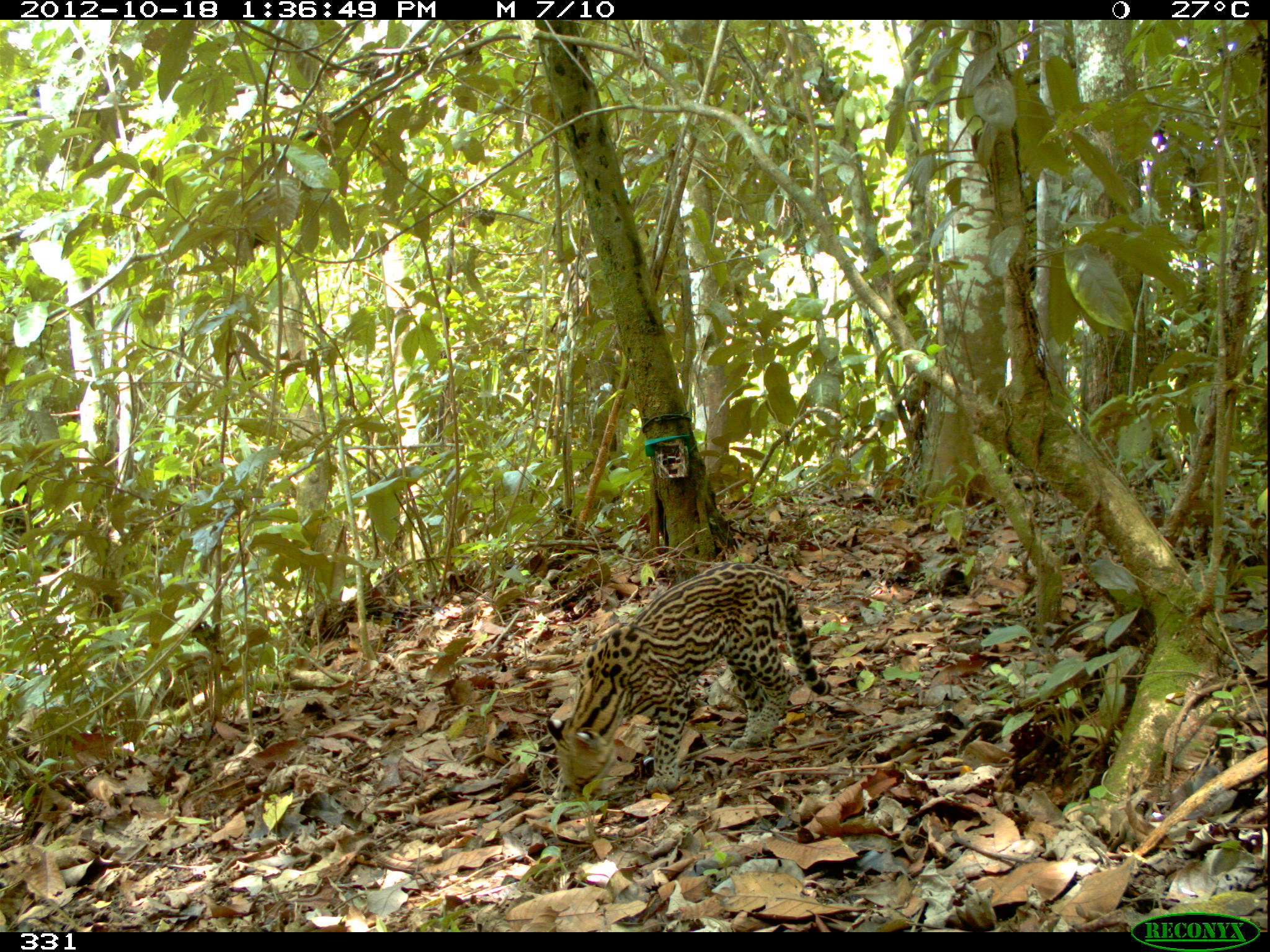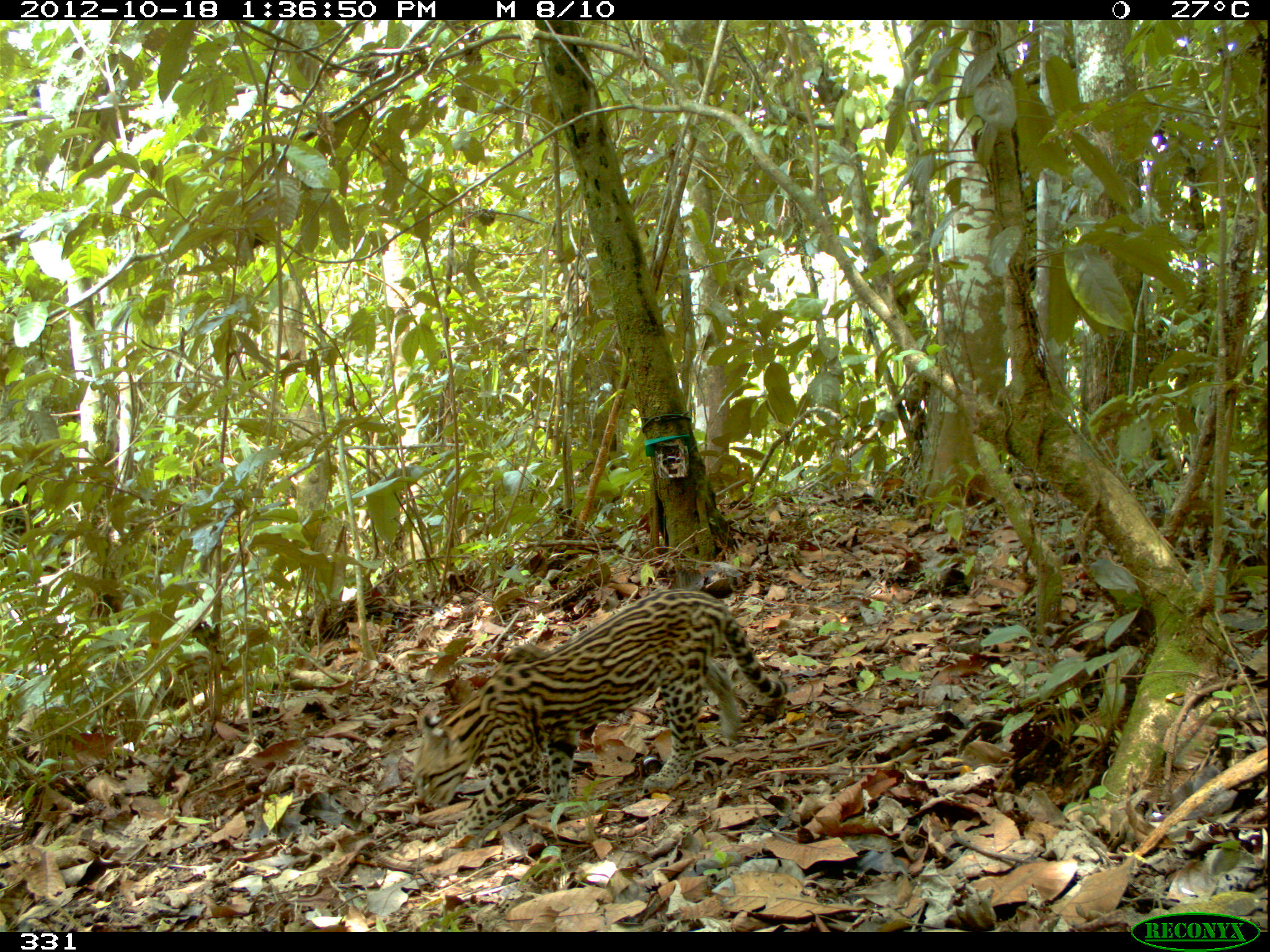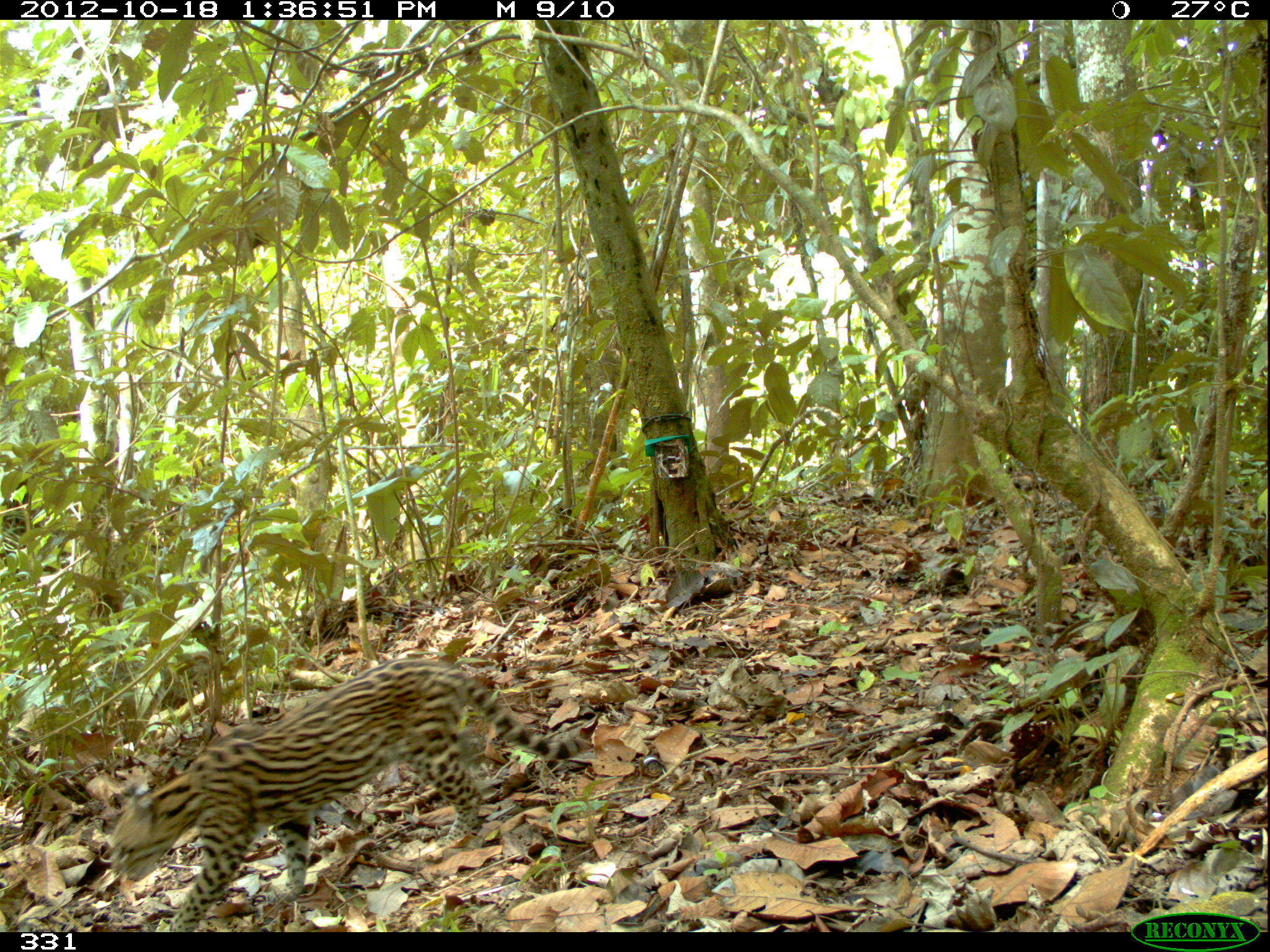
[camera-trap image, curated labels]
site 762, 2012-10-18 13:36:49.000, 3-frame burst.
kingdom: Animalia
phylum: Chordata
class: Mammalia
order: Carnivora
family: Felidae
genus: Leopardus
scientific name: Leopardus pardalis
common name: ocelot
Leopardus pardalis (ocelot).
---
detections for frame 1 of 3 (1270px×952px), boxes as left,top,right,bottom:
leopardus pardalis: 544,562,831,808